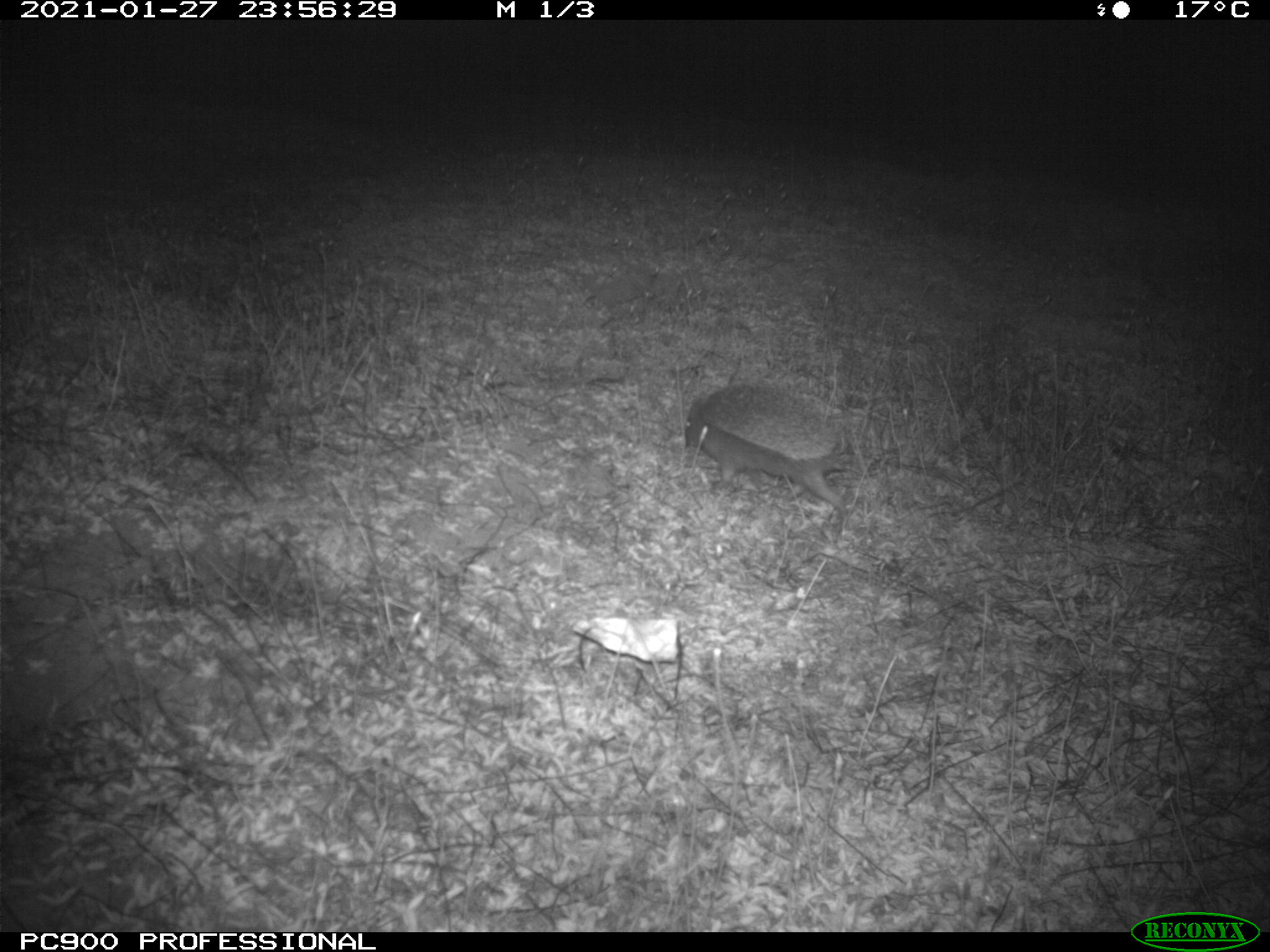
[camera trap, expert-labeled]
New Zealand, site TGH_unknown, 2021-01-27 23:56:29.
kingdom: Animalia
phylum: Chordata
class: Mammalia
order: Eulipotyphla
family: Erinaceidae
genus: Erinaceus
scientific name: Erinaceus europaeus europaeus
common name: european hedgehog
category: hedgehog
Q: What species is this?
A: Hedgehog (european hedgehog) (Erinaceus europaeus europaeus).